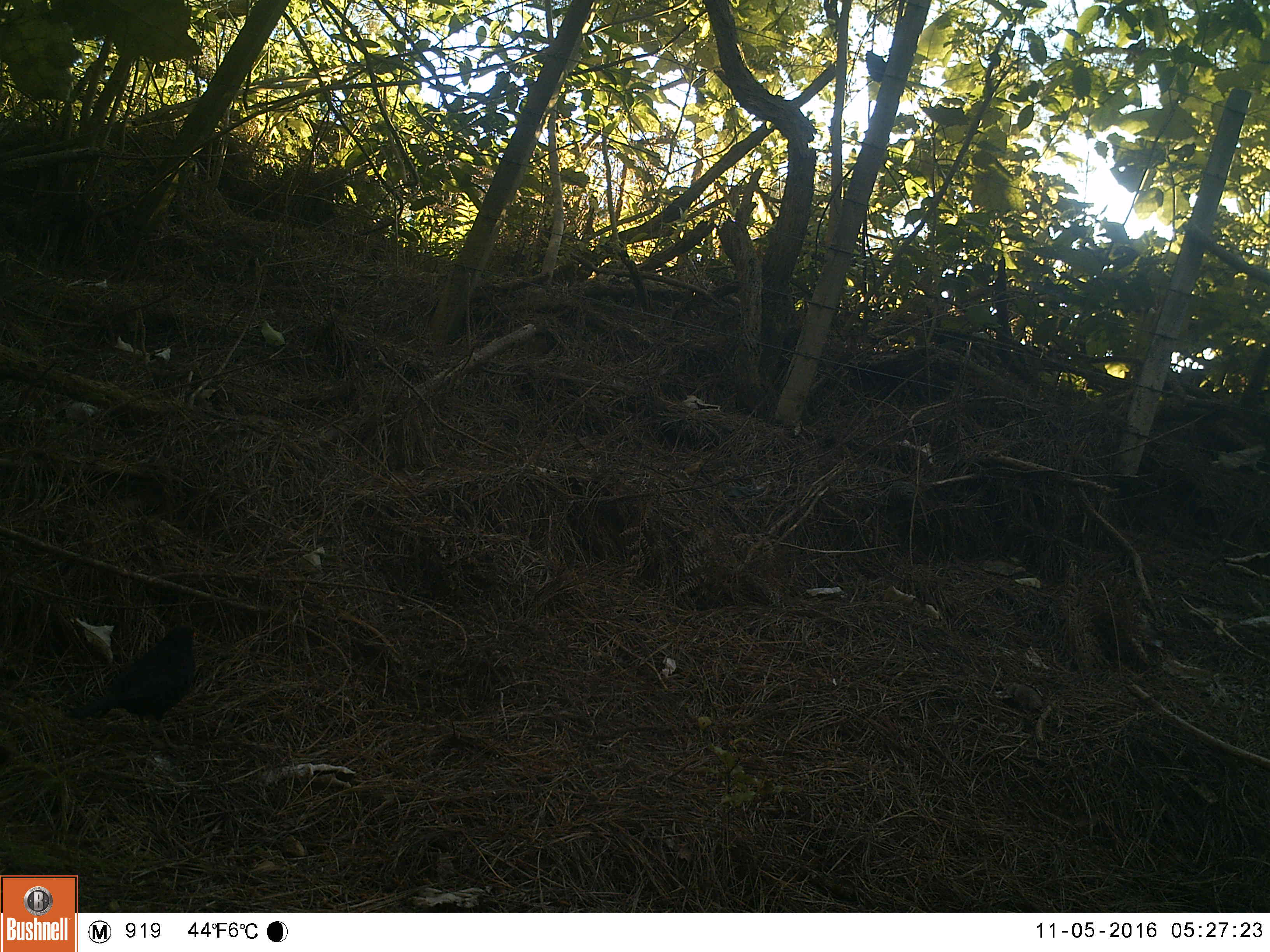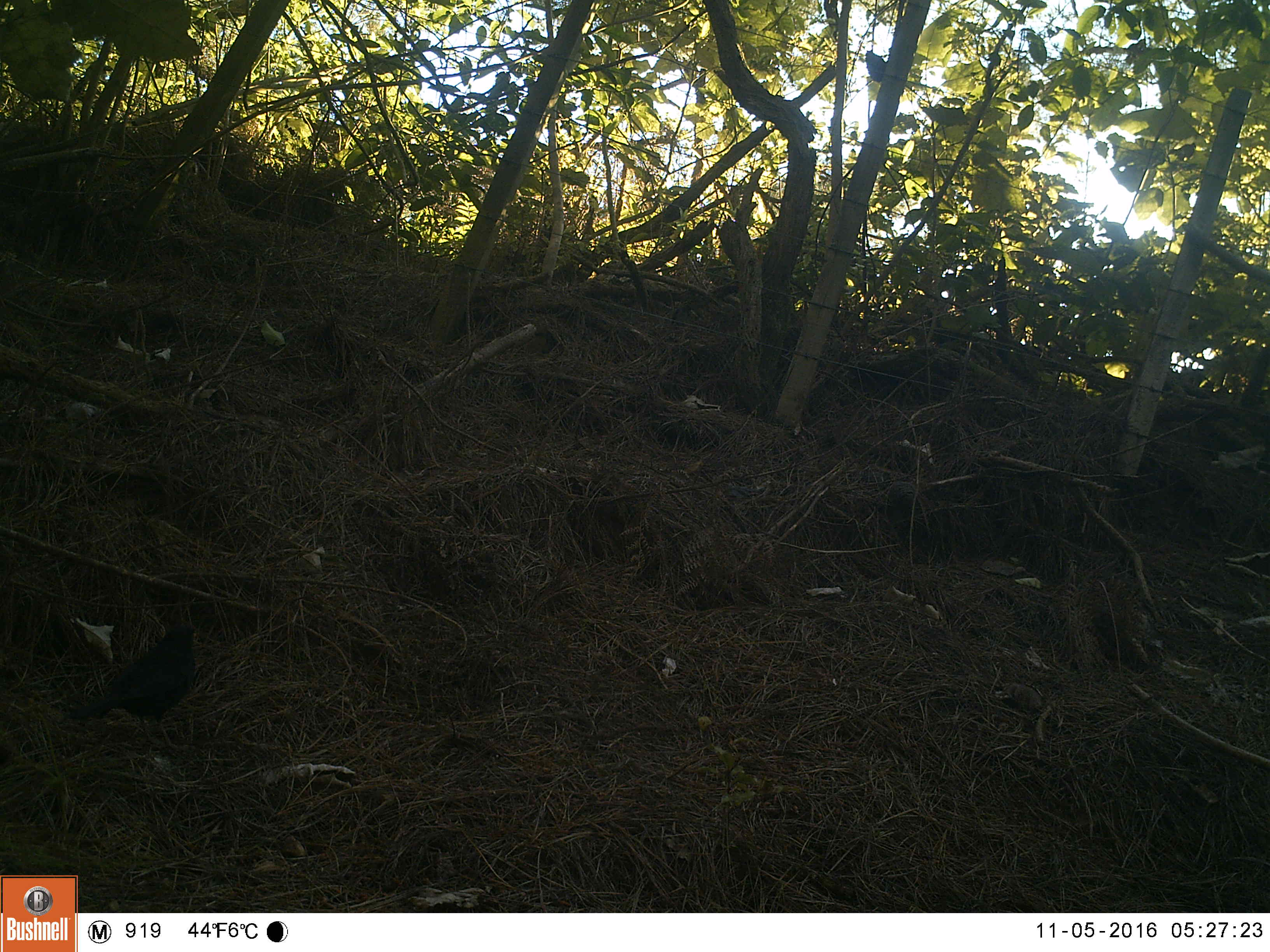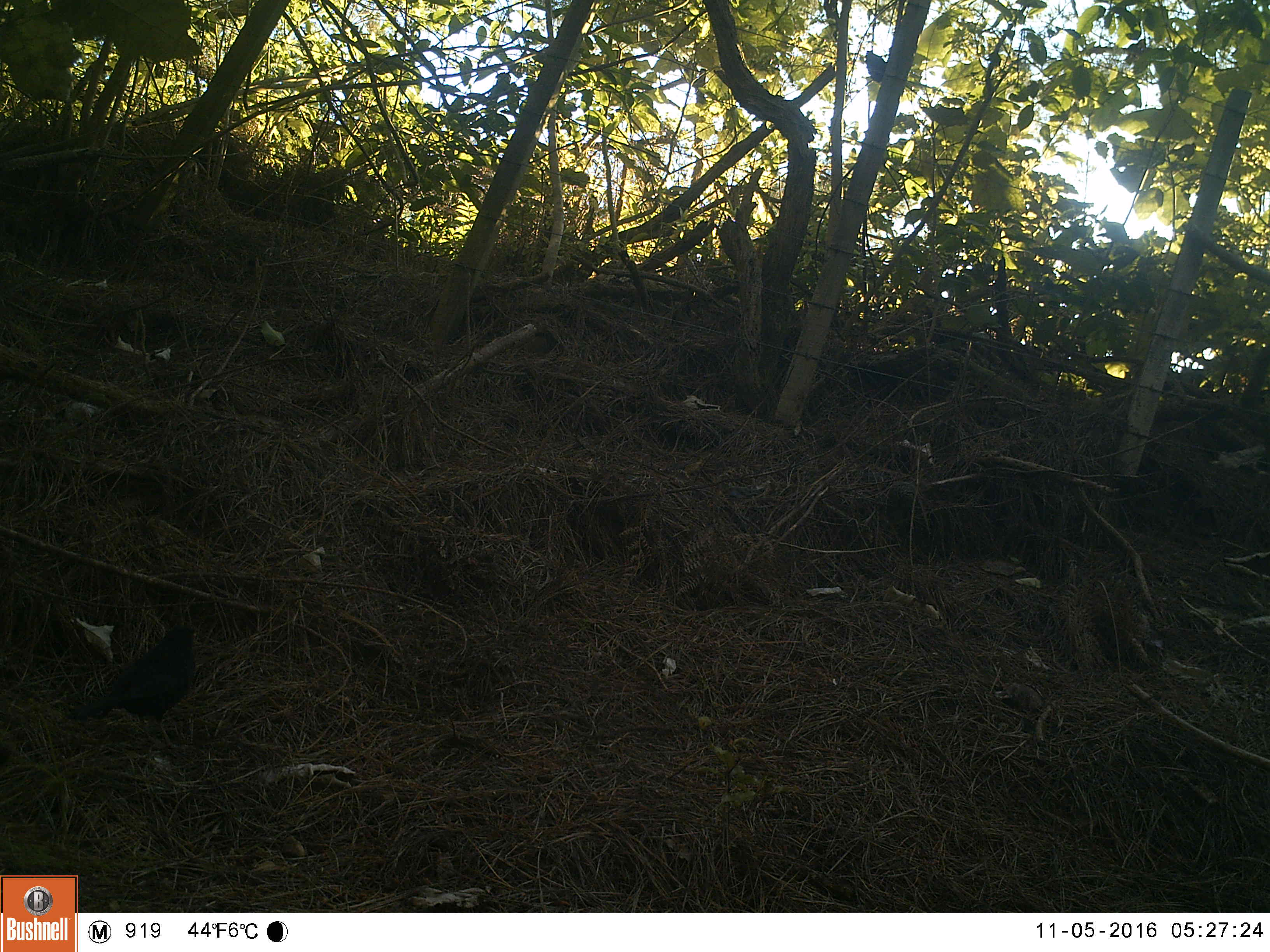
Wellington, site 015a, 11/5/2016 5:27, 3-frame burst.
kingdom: Animalia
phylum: Chordata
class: Aves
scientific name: Aves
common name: bird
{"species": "bird (Aves)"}